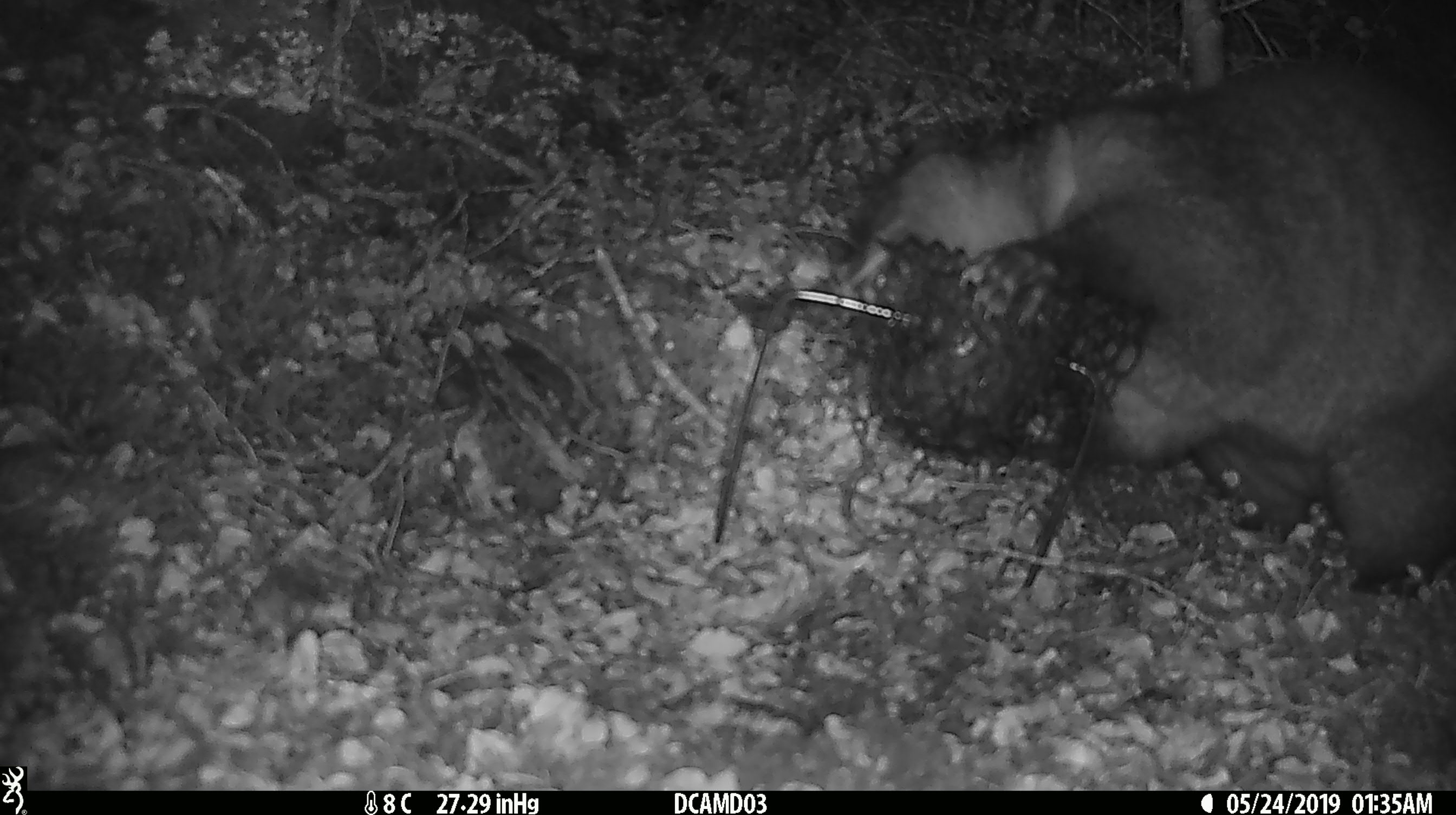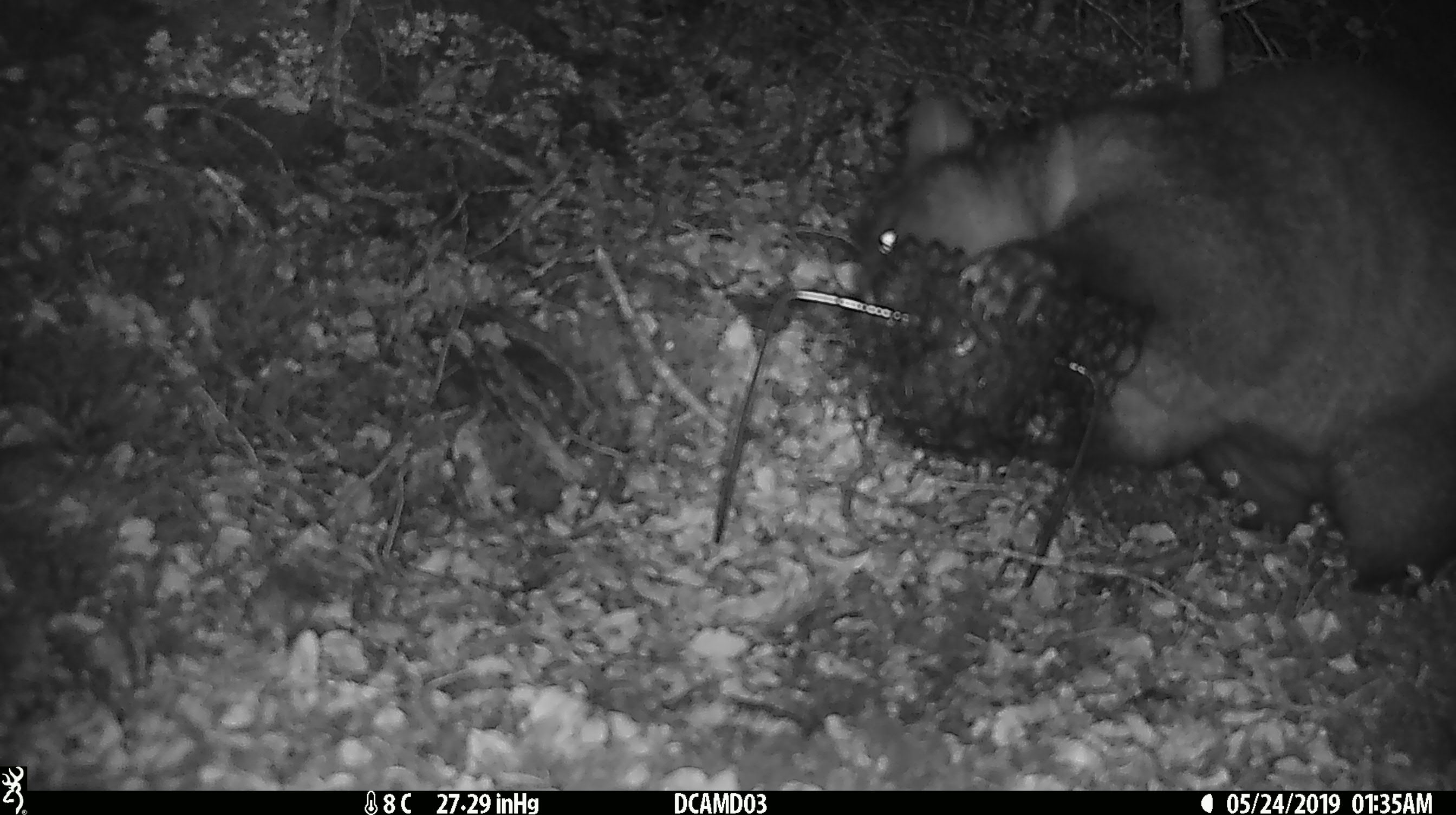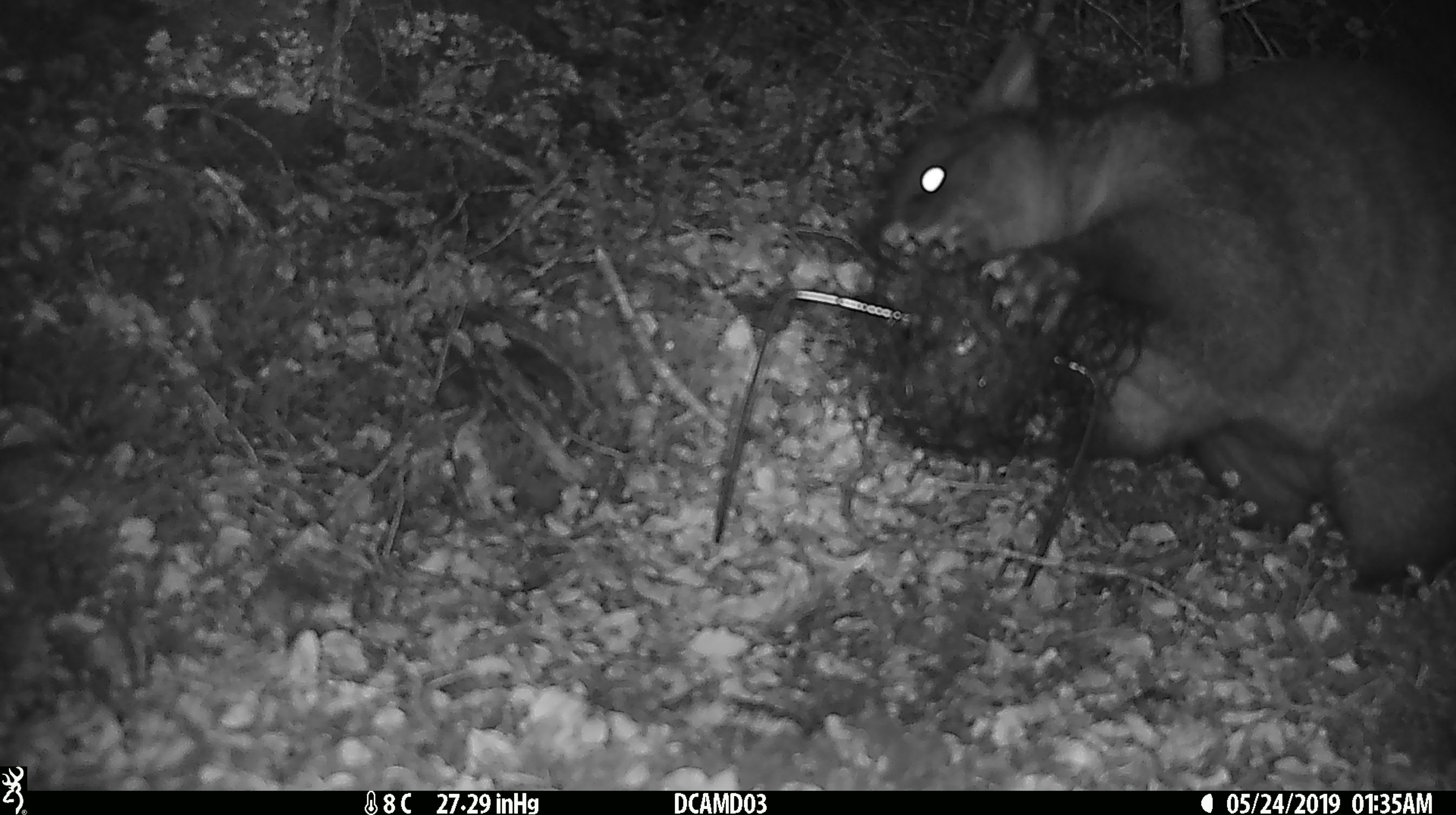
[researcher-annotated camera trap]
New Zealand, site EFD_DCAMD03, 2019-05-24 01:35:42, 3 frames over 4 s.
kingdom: Animalia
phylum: Chordata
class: Mammalia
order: Diprotodontia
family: Phalangeridae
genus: Trichosurus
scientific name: Trichosurus vulpecula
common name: common brushtail possum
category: possum